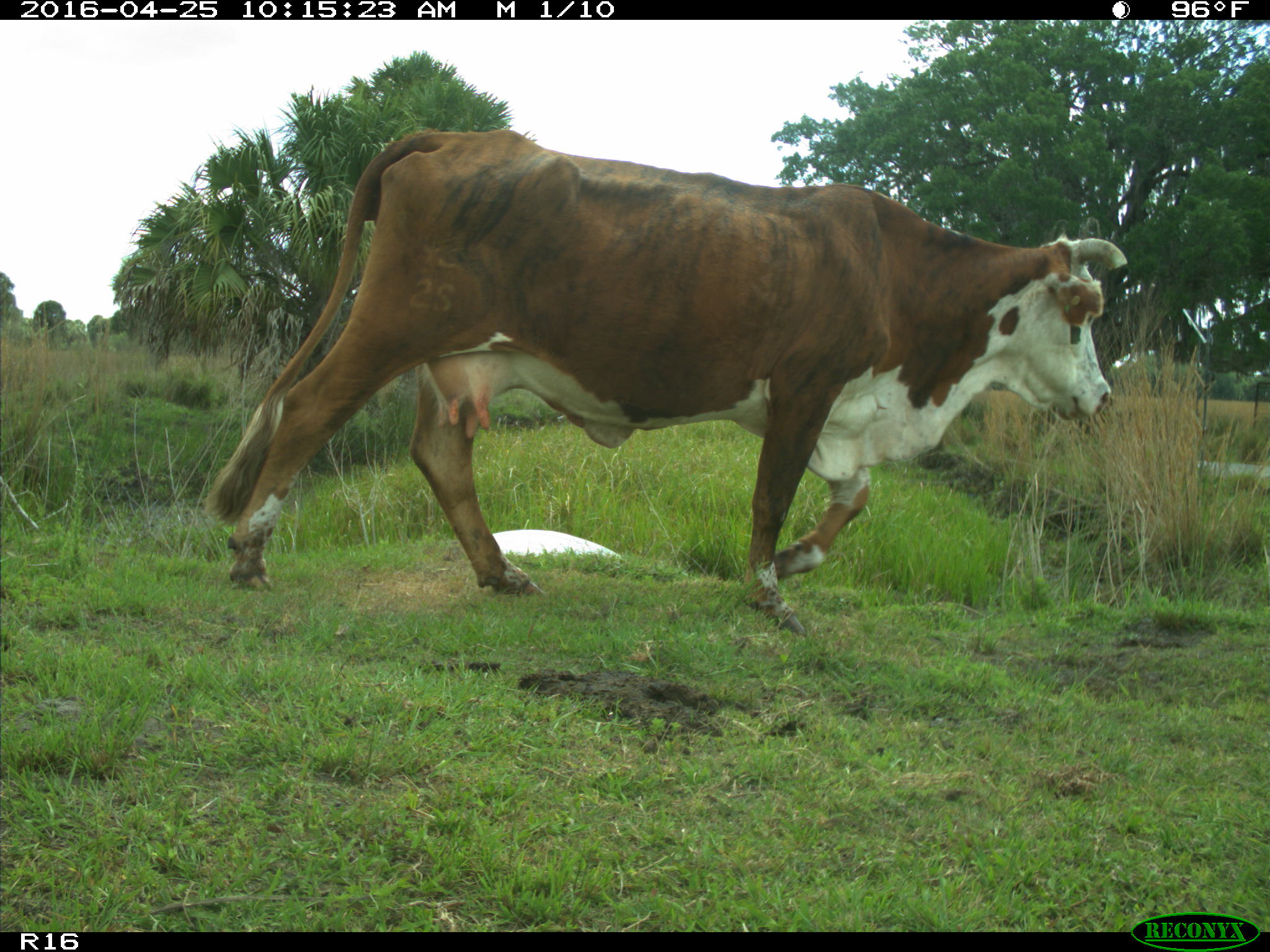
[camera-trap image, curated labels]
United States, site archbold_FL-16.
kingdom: Animalia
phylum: Chordata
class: Mammalia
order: Artiodactyla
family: Bovidae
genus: Bos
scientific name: Bos taurus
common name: domestic cow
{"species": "Bos taurus (domestic cow)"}